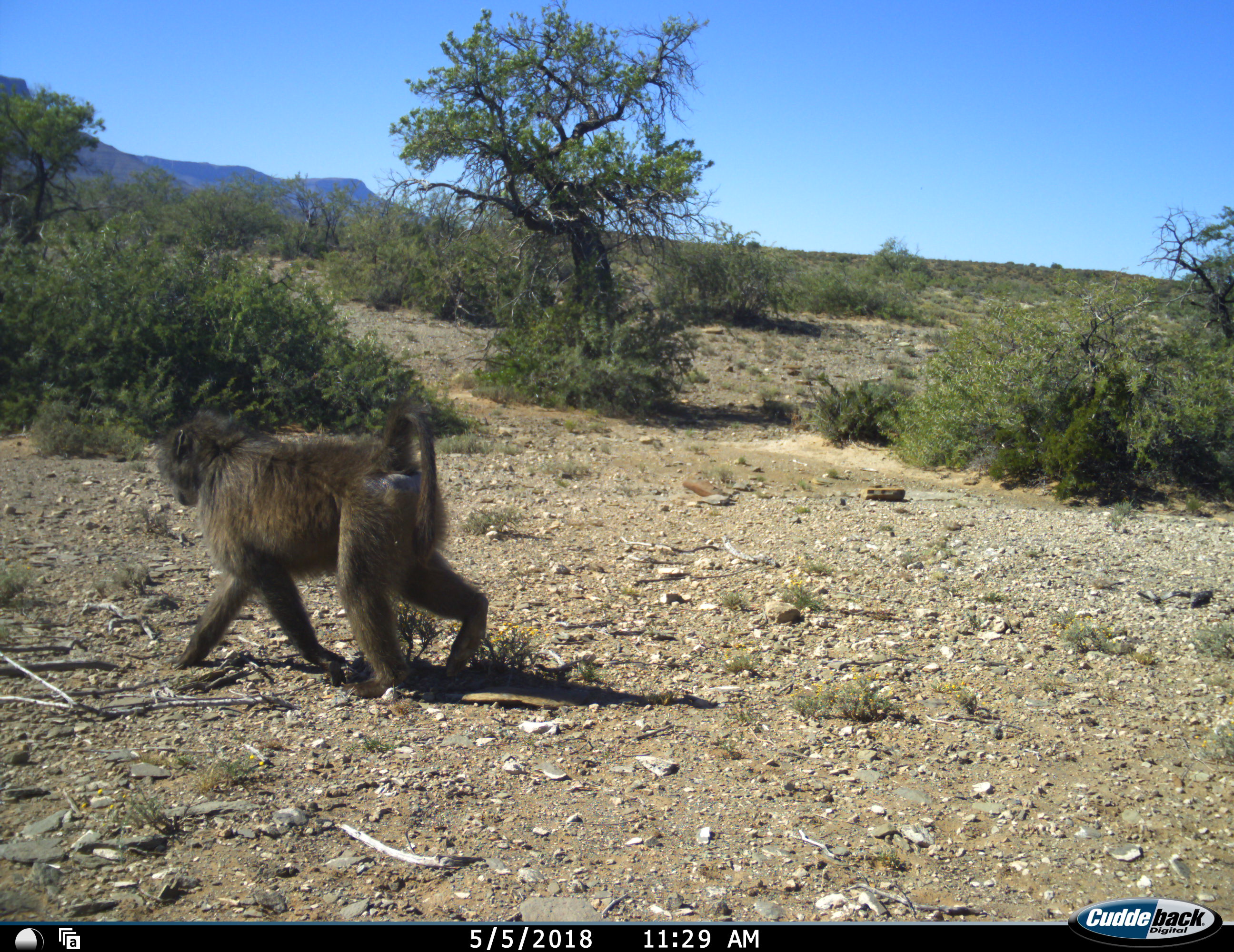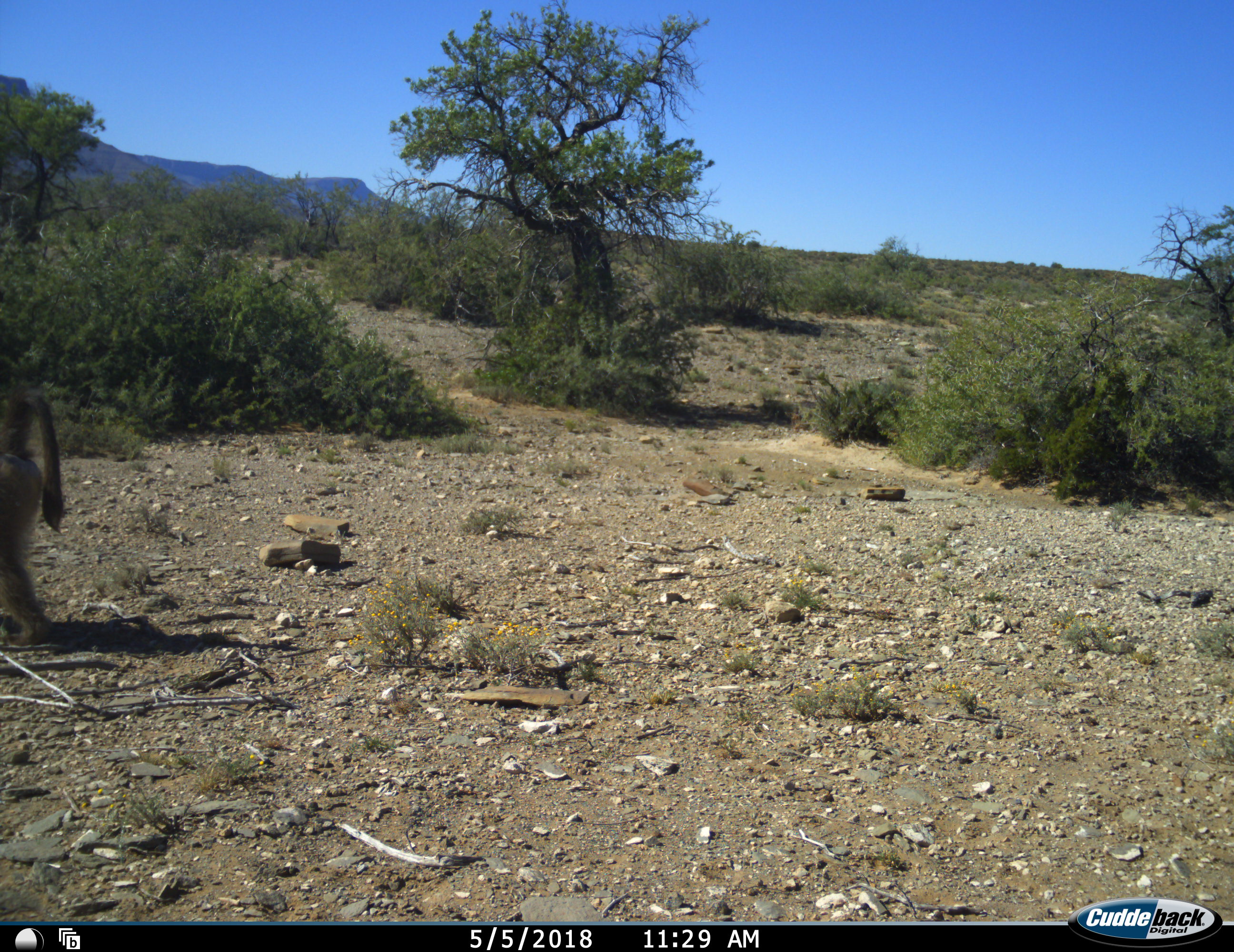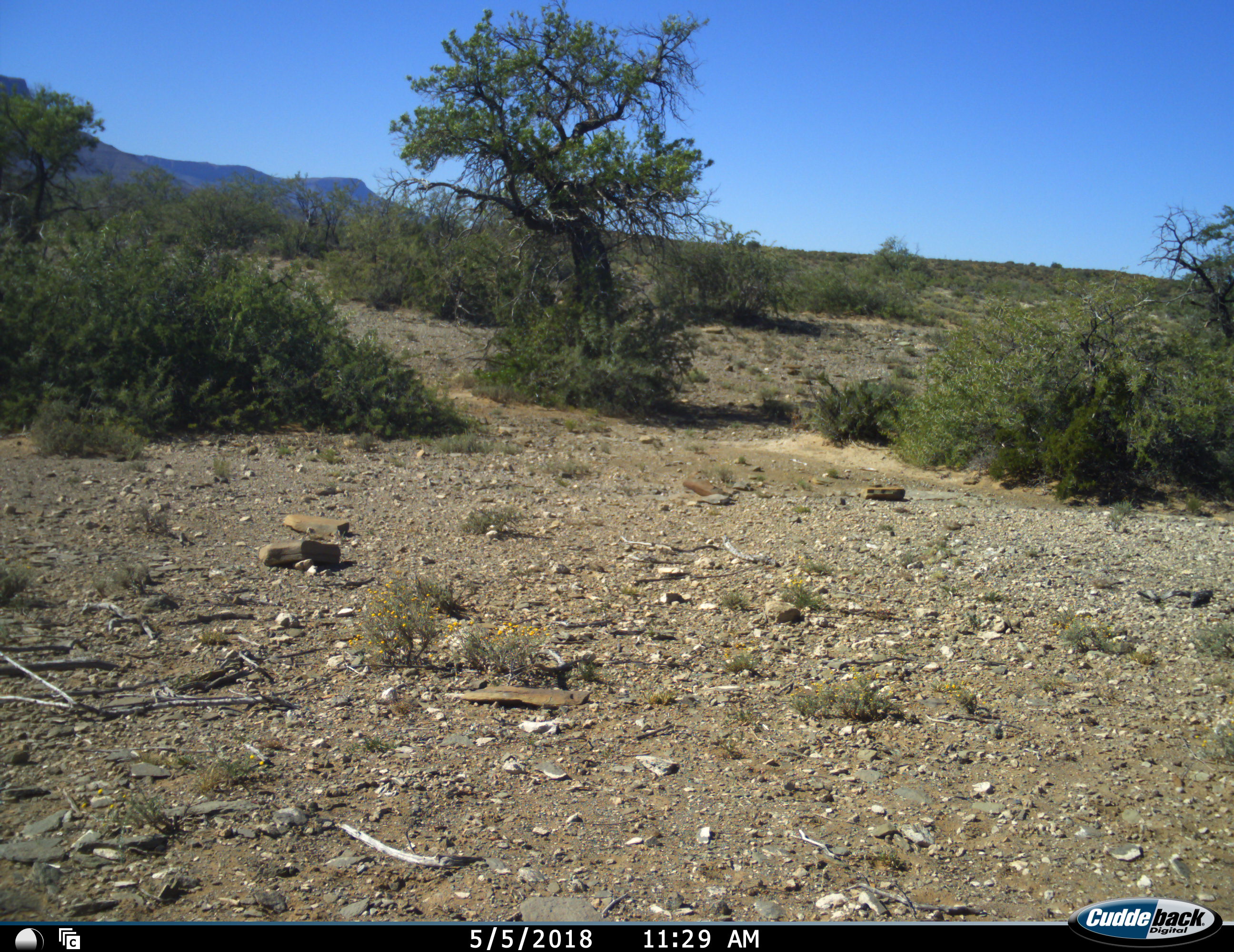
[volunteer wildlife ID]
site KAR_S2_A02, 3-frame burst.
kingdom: Animalia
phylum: Chordata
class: Mammalia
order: Primates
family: Cercopithecidae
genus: Papio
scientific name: Papio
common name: baboon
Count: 1.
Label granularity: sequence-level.